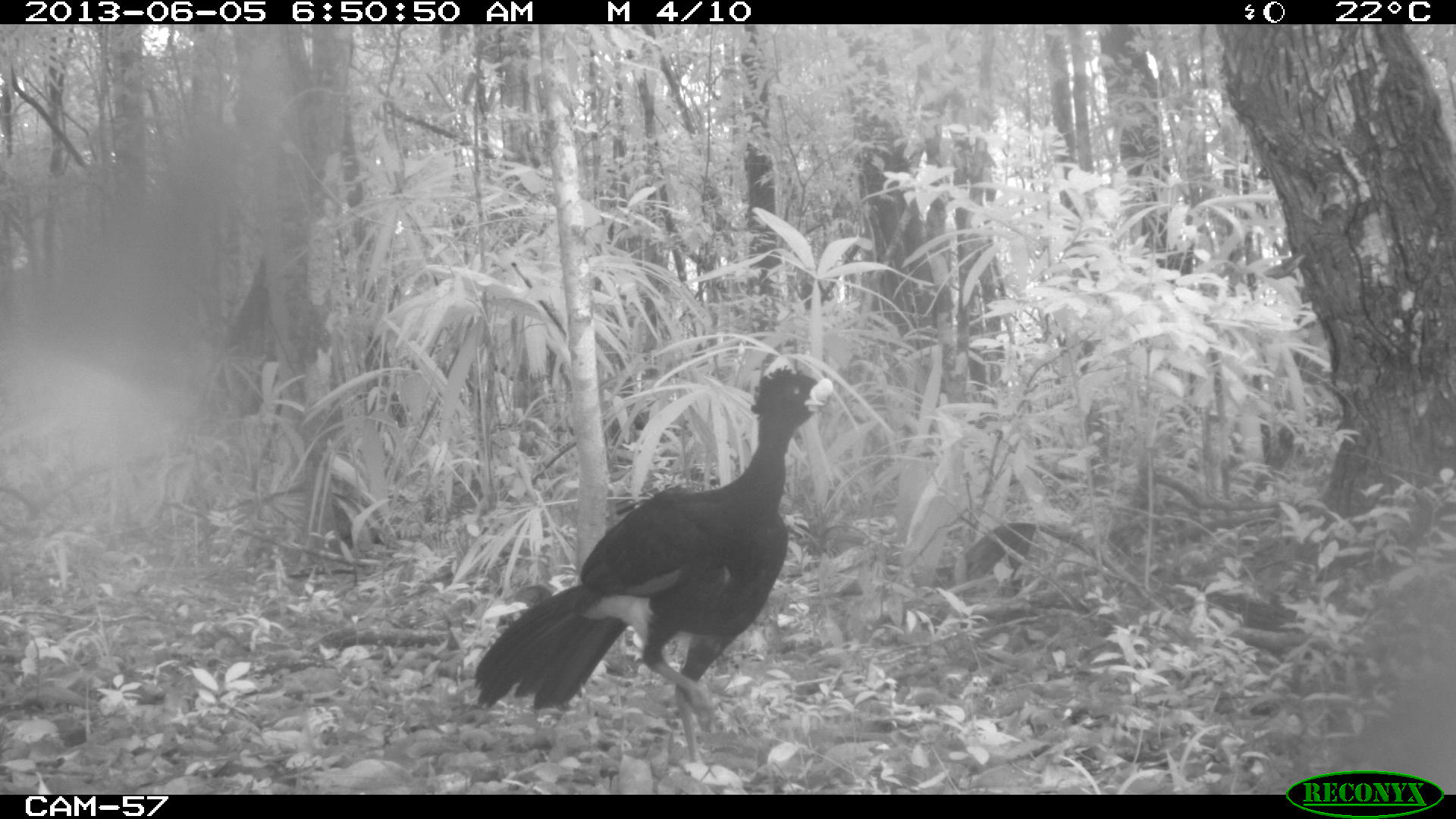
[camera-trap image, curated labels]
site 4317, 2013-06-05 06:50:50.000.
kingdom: Animalia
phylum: Chordata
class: Aves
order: Galliformes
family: Cracidae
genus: Crax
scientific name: Crax rubra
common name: great curassow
Crax rubra (great curassow), count 1, sex male.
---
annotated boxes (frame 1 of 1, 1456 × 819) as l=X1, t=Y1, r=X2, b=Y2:
crax rubra: l=473, t=364, r=831, b=760